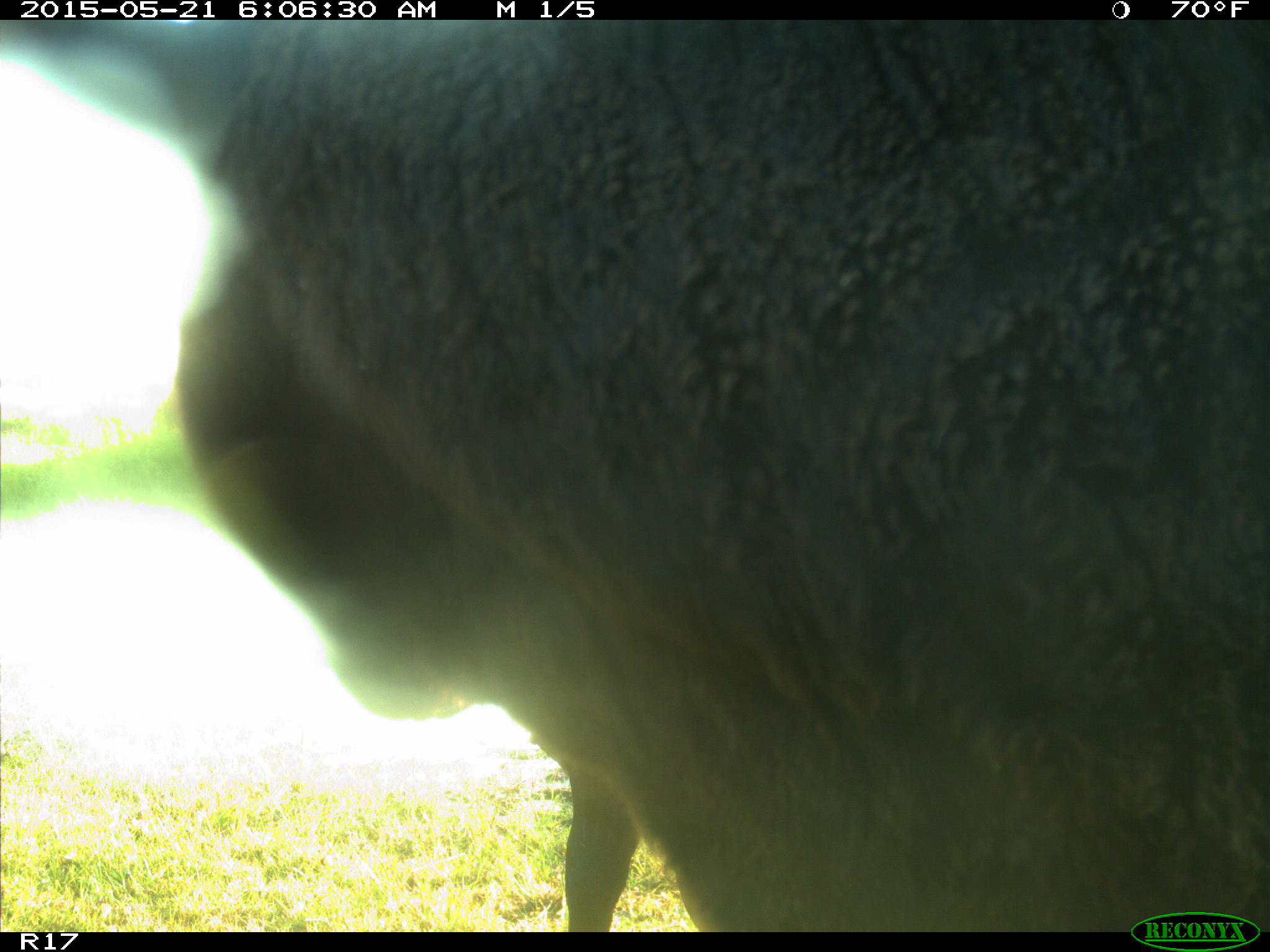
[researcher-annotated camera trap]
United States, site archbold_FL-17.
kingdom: Animalia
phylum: Chordata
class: Mammalia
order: Artiodactyla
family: Bovidae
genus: Bos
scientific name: Bos taurus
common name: domestic cow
Bos taurus (domestic cow).